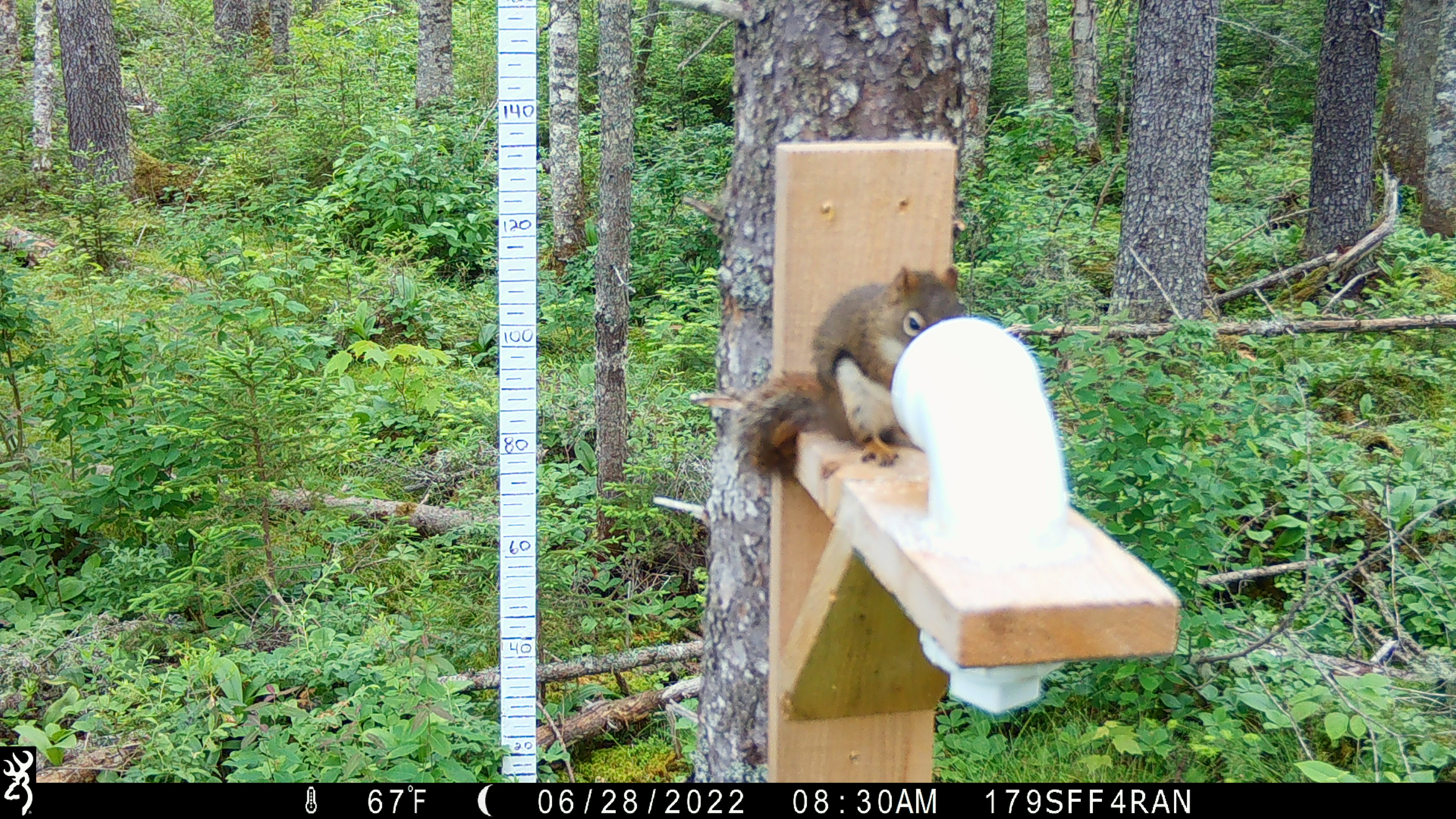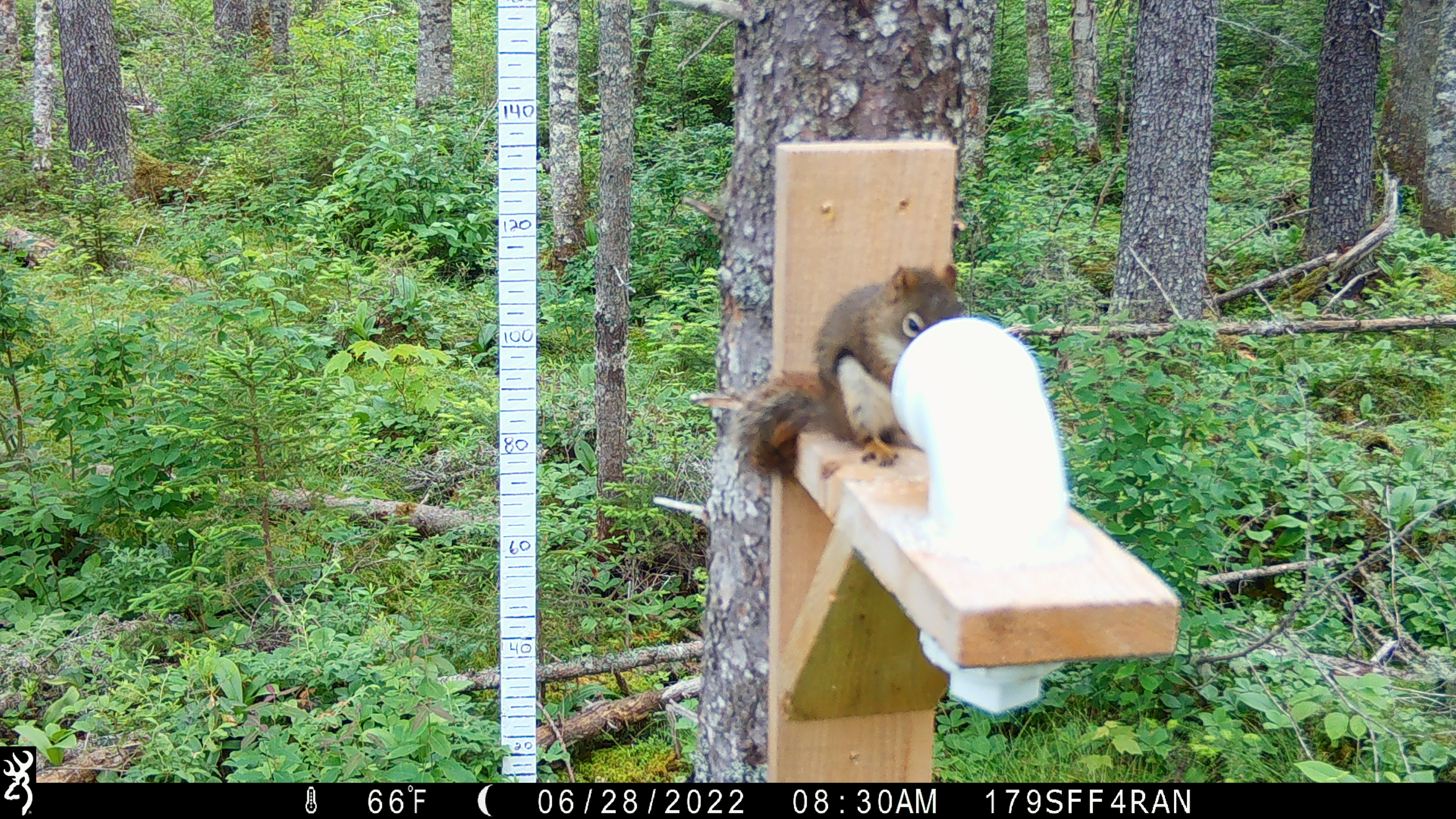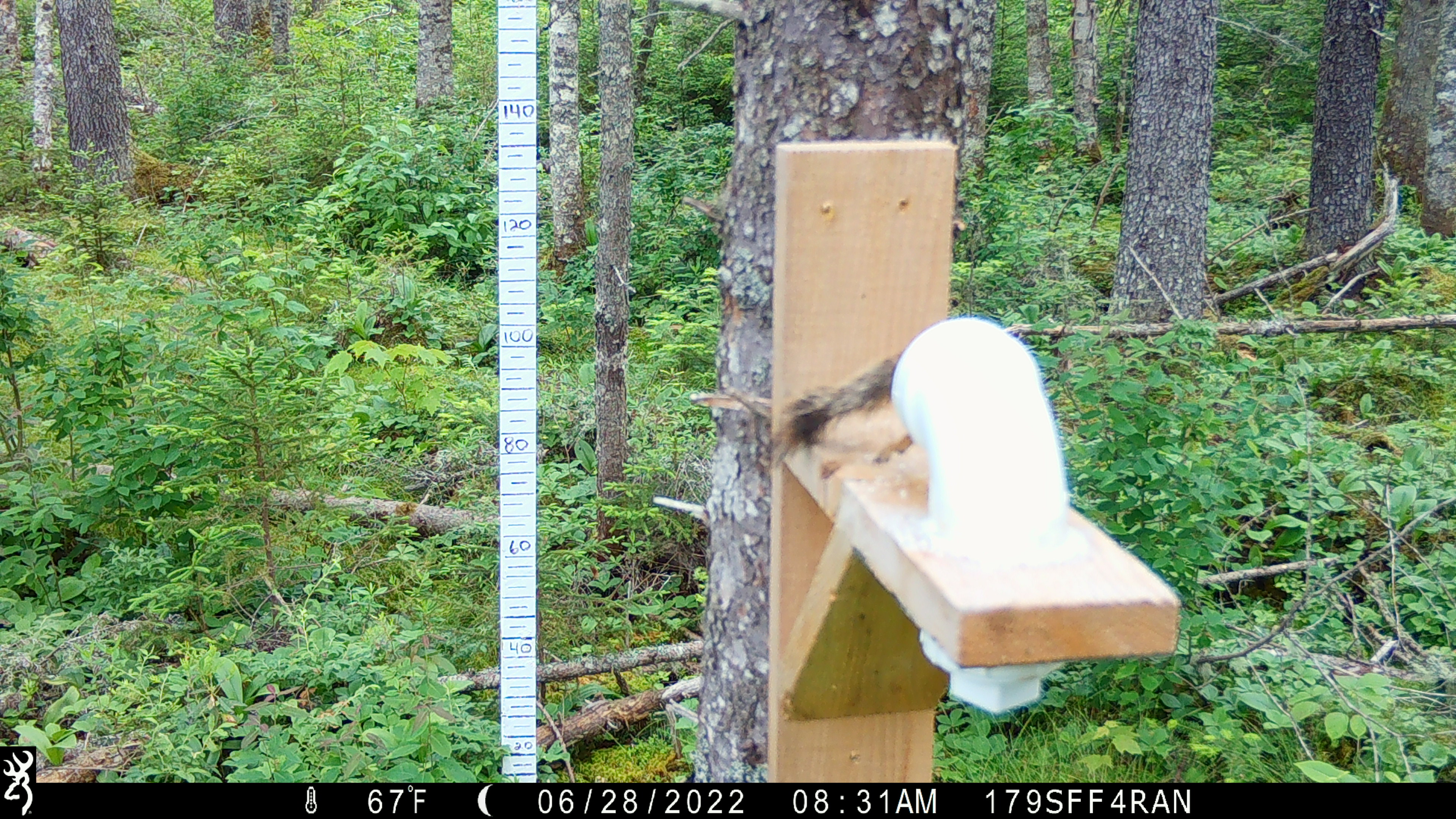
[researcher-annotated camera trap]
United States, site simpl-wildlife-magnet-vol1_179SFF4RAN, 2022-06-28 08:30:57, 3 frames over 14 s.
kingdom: Animalia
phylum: Chordata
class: Mammalia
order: Rodentia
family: Sciuridae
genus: Tamiasciurus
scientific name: Tamiasciurus hudsonicus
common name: red squirrel